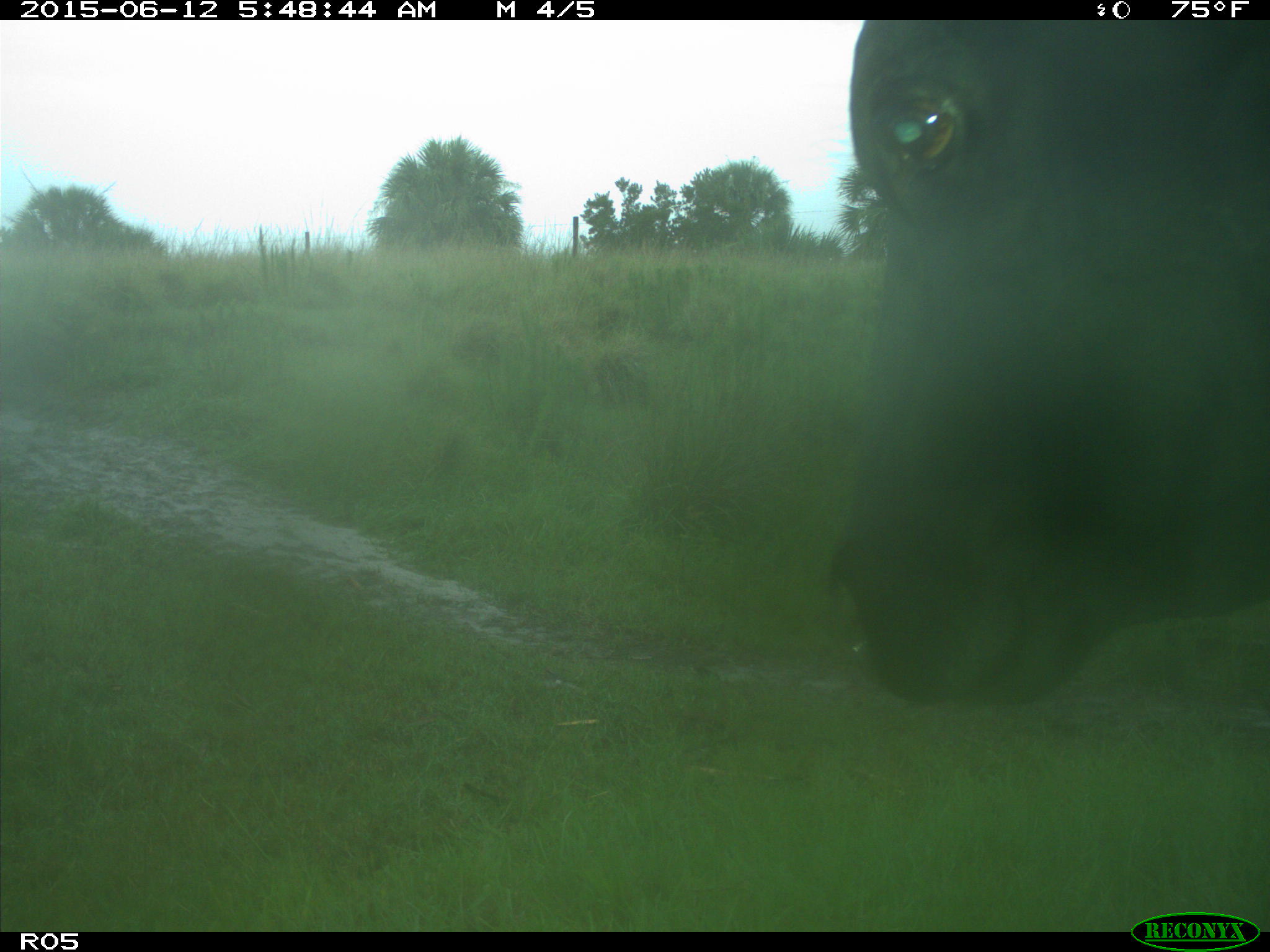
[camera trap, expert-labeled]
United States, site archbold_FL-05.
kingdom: Animalia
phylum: Chordata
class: Mammalia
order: Artiodactyla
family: Bovidae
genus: Bos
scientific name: Bos taurus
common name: domestic cow